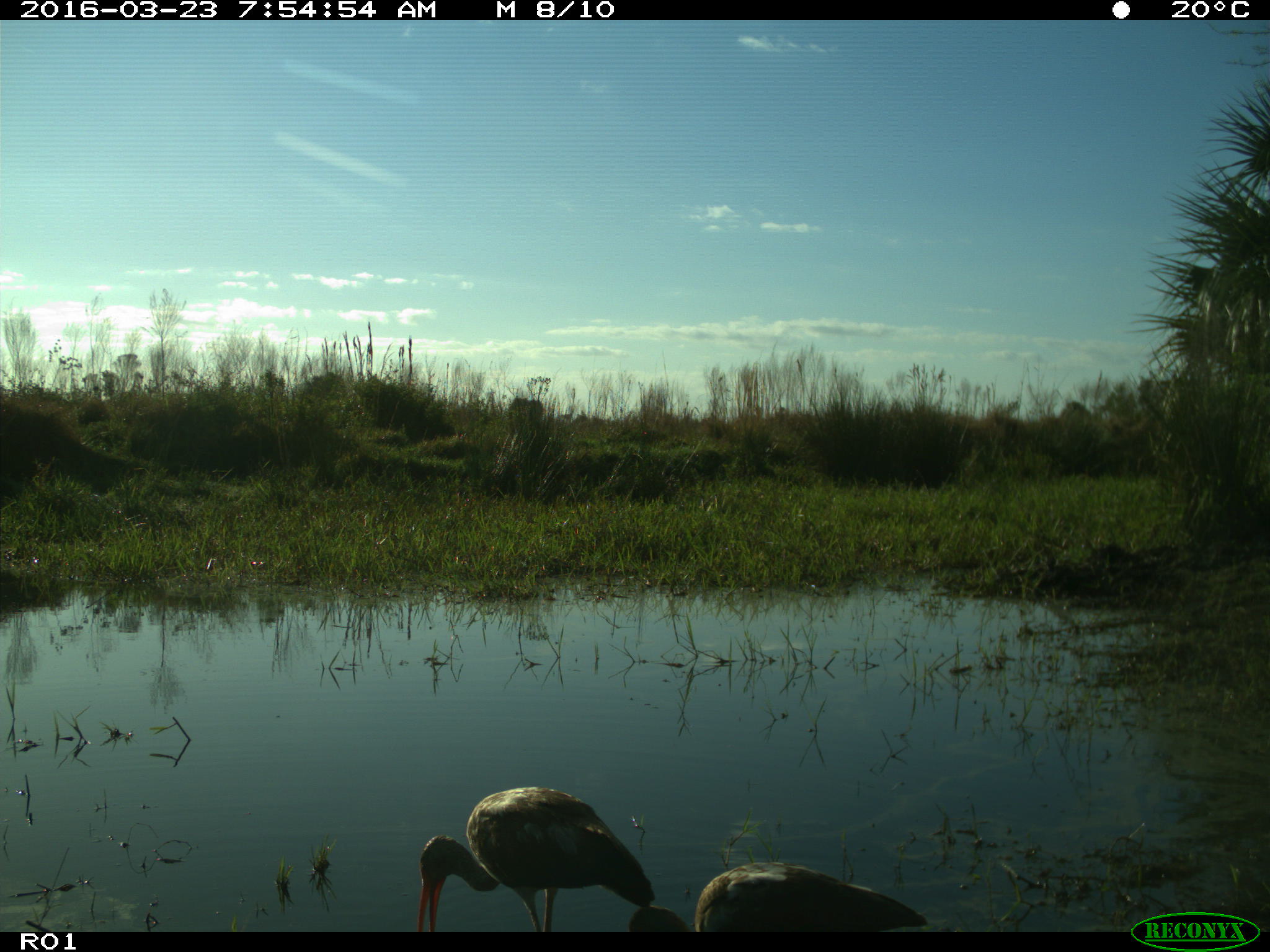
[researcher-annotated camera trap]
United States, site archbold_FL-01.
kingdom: Animalia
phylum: Chordata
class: Aves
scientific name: Aves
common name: birds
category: unidentified bird